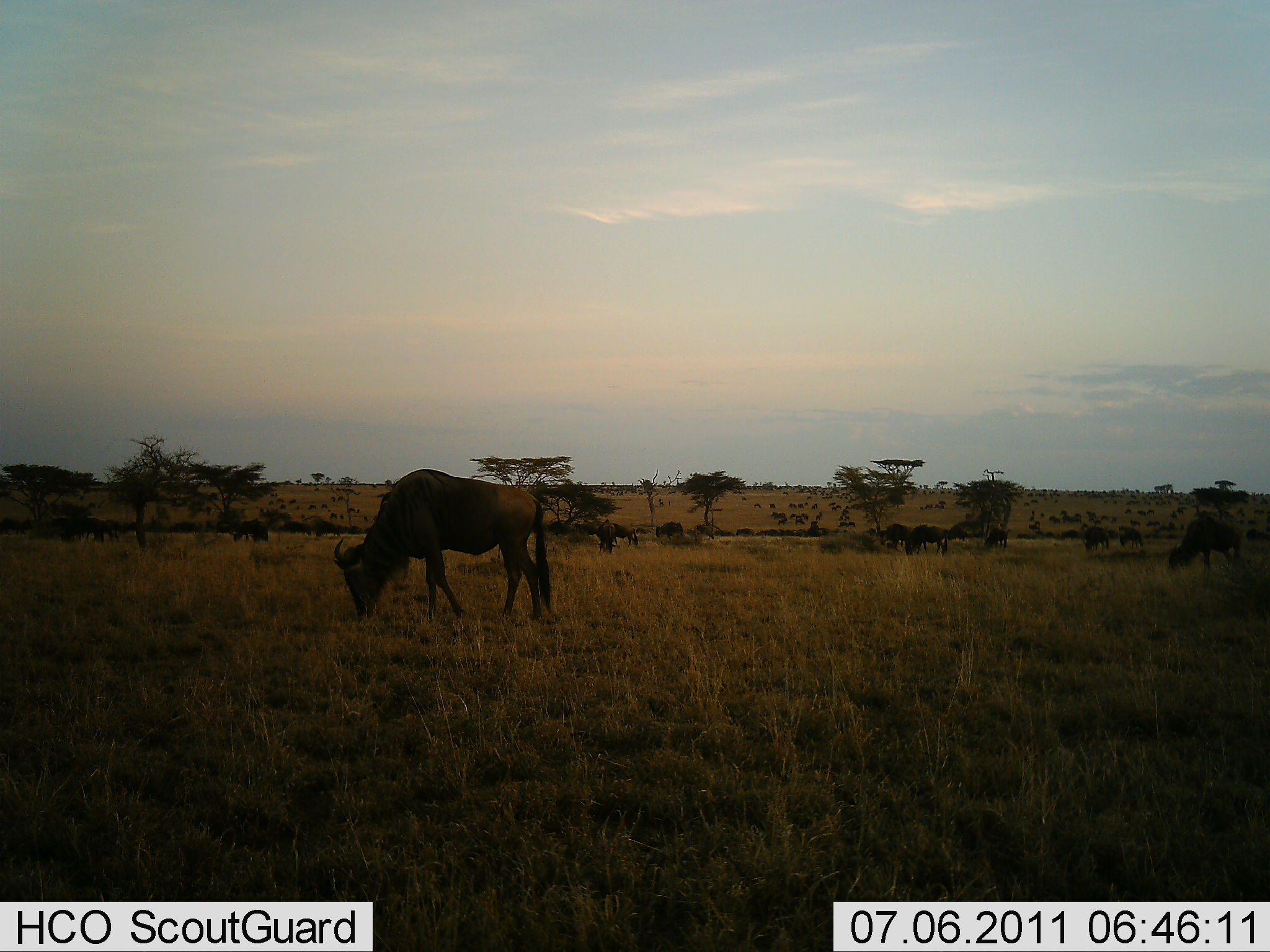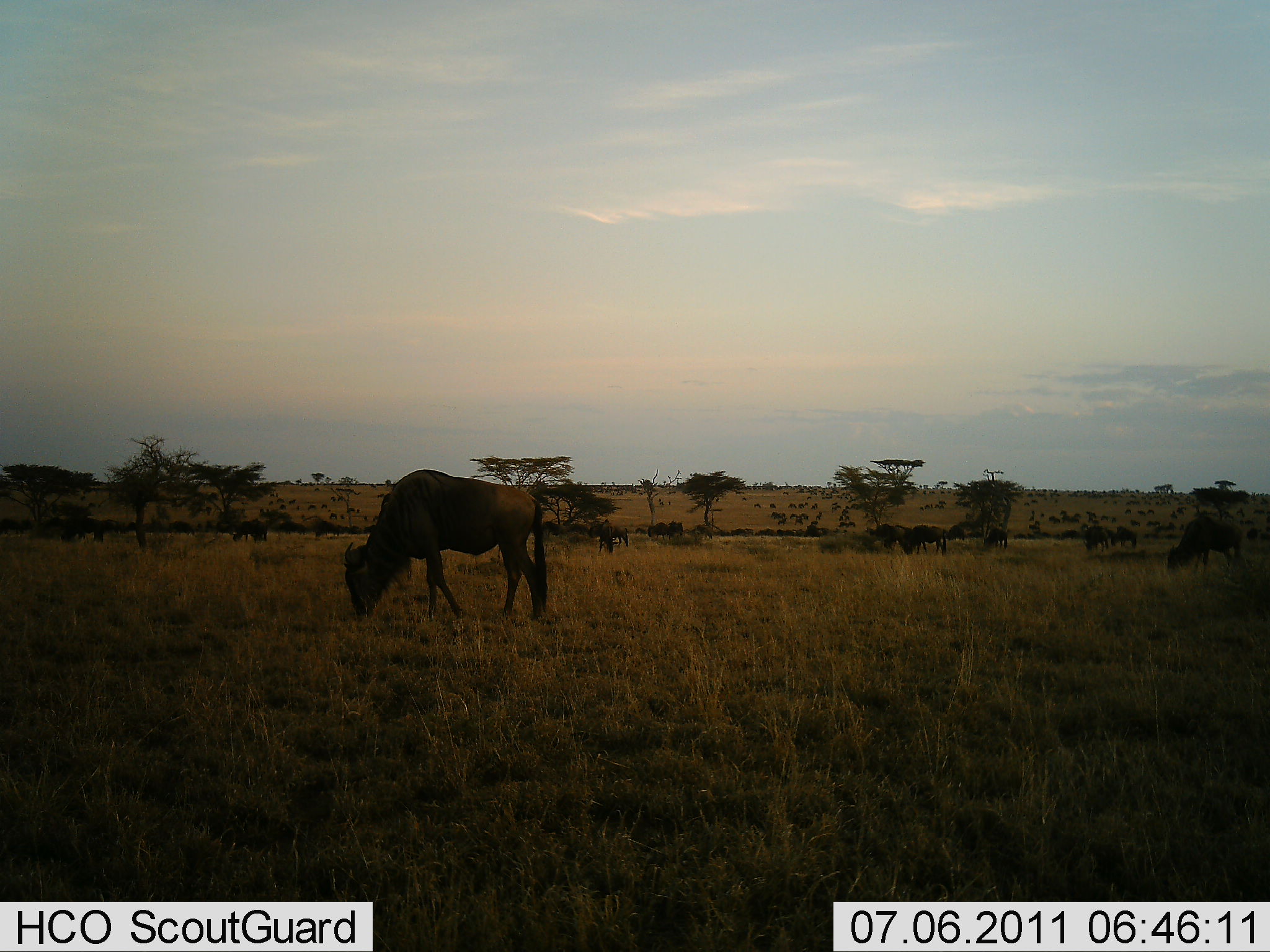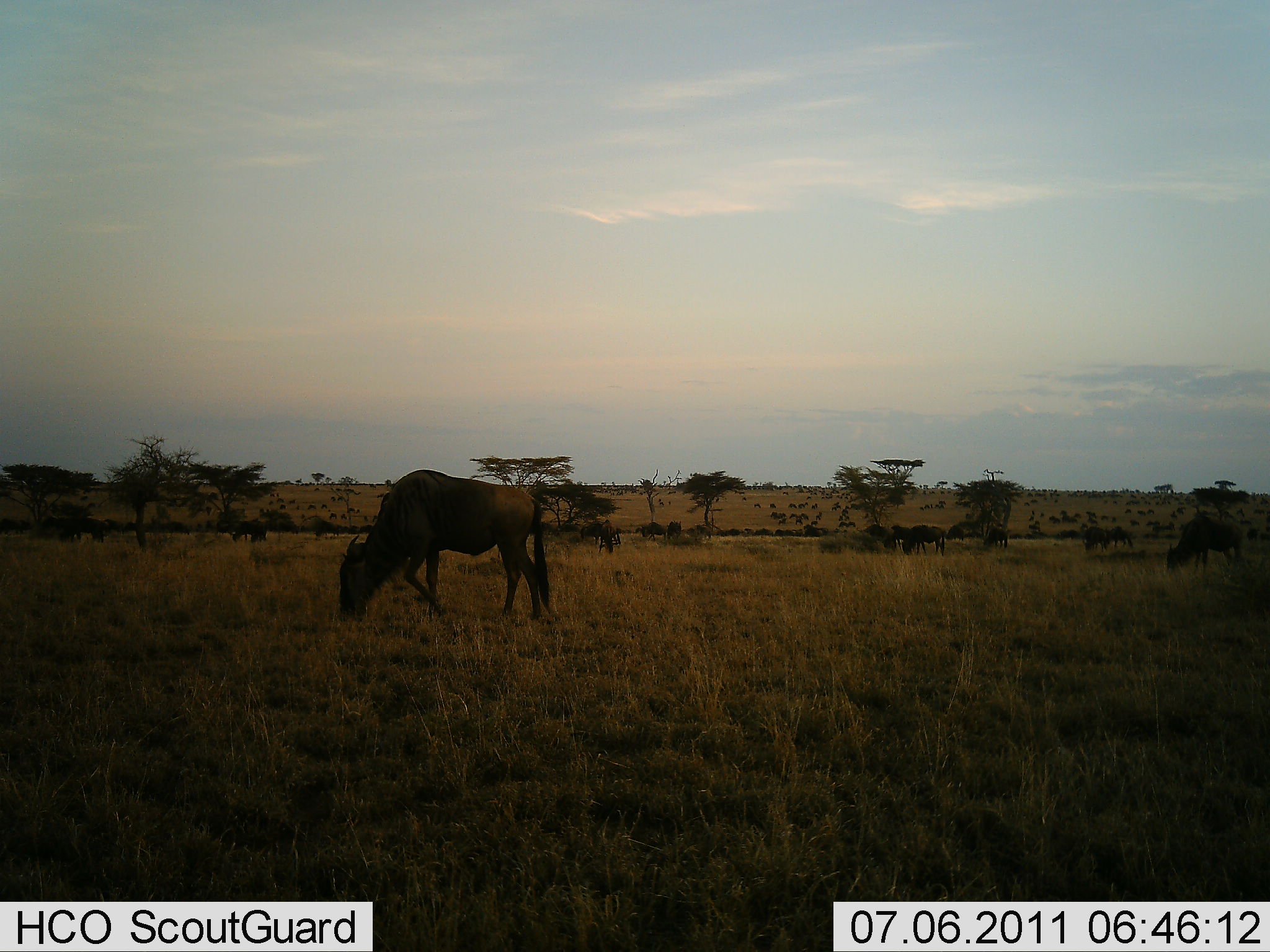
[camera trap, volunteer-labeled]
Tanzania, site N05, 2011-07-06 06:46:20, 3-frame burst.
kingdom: Animalia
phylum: Chordata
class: Mammalia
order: Artiodactyla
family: Bovidae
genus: Connochaetes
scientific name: Connochaetes taurinus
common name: blue wildebeest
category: wildebeest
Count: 11-50.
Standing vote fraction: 40%.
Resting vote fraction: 10%.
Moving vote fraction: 30%.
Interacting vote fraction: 0%.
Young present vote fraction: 0%.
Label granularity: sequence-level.